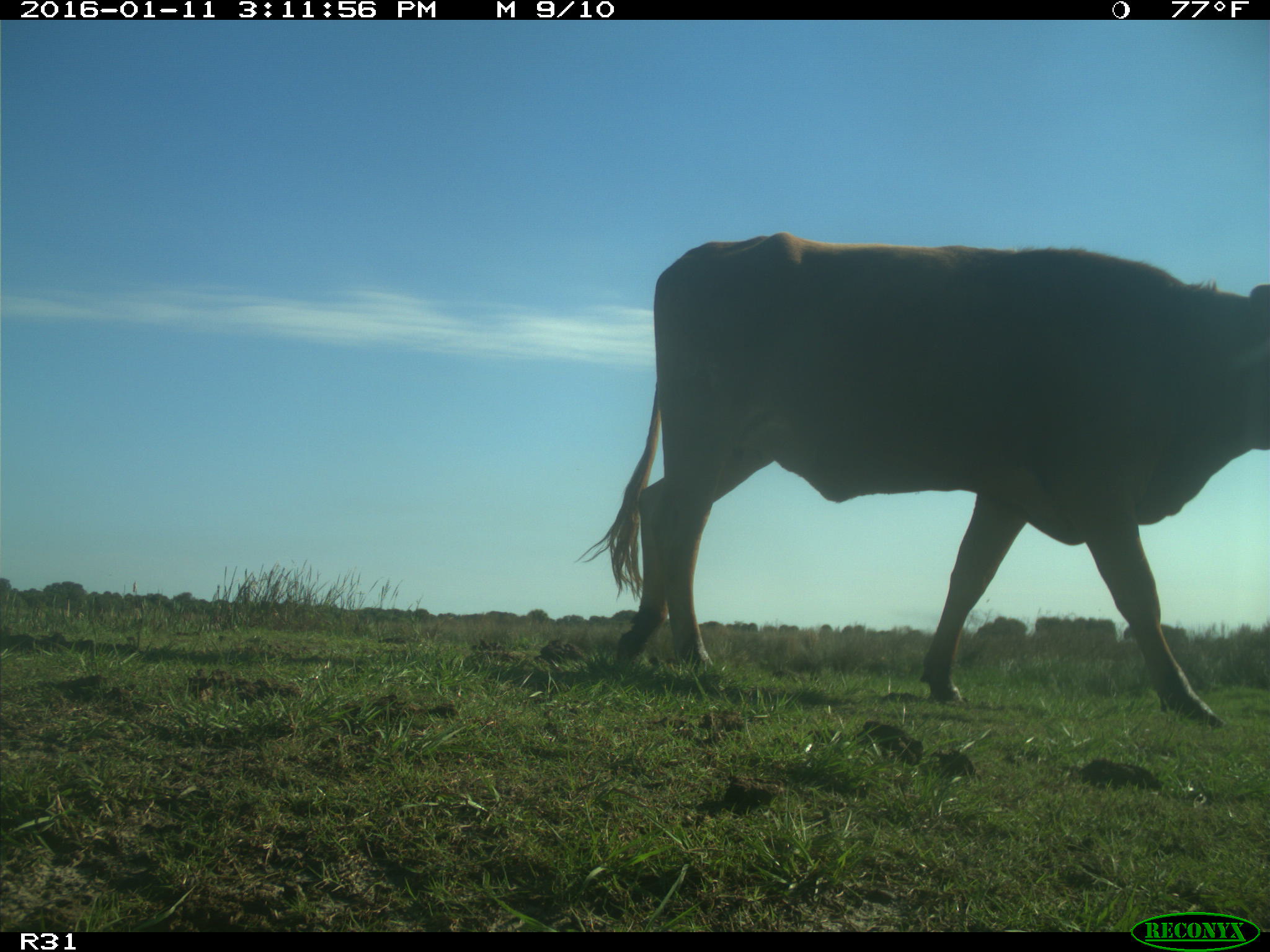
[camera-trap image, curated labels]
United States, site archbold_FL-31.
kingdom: Animalia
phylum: Chordata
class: Mammalia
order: Artiodactyla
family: Bovidae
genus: Bos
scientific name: Bos taurus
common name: domestic cow